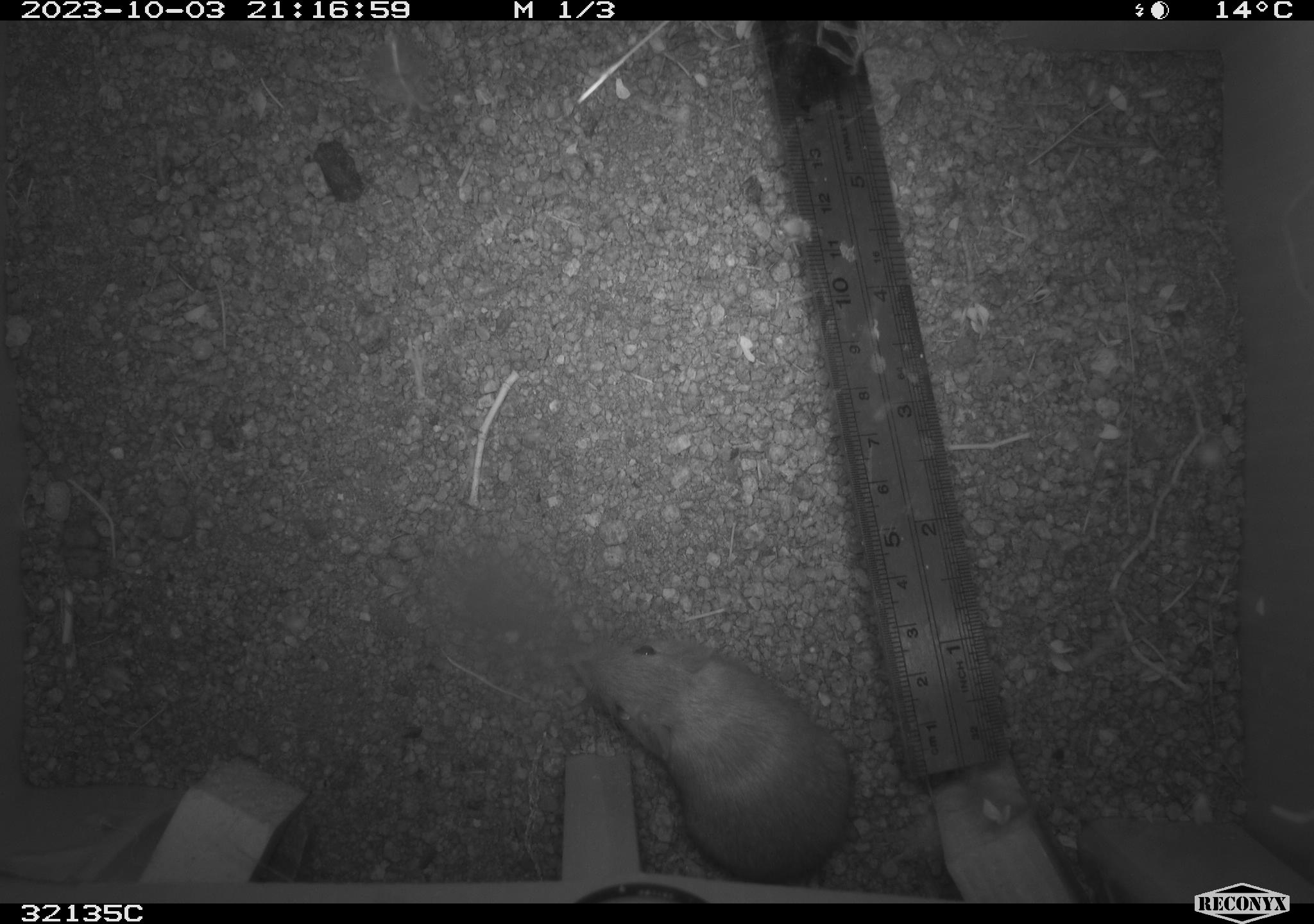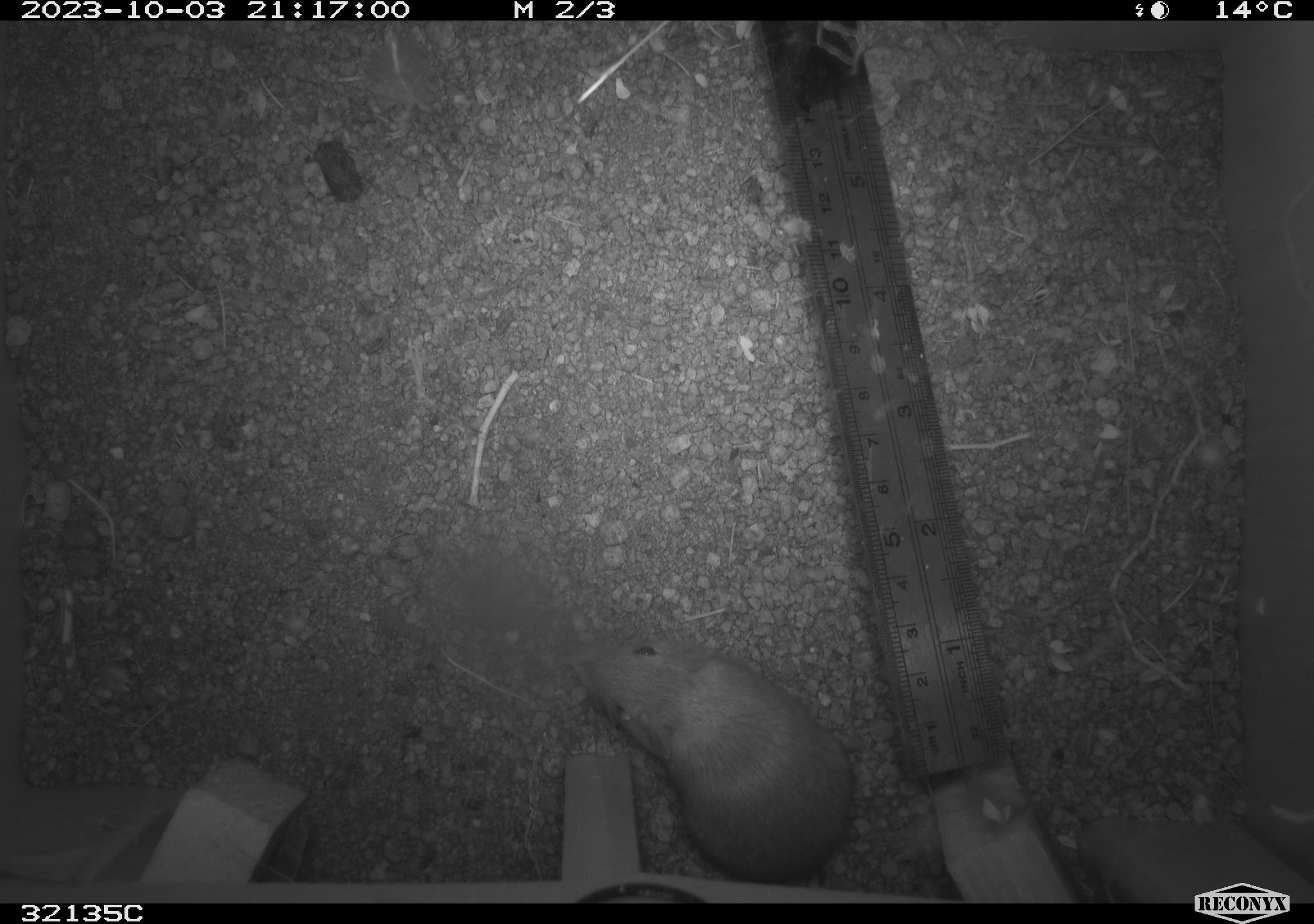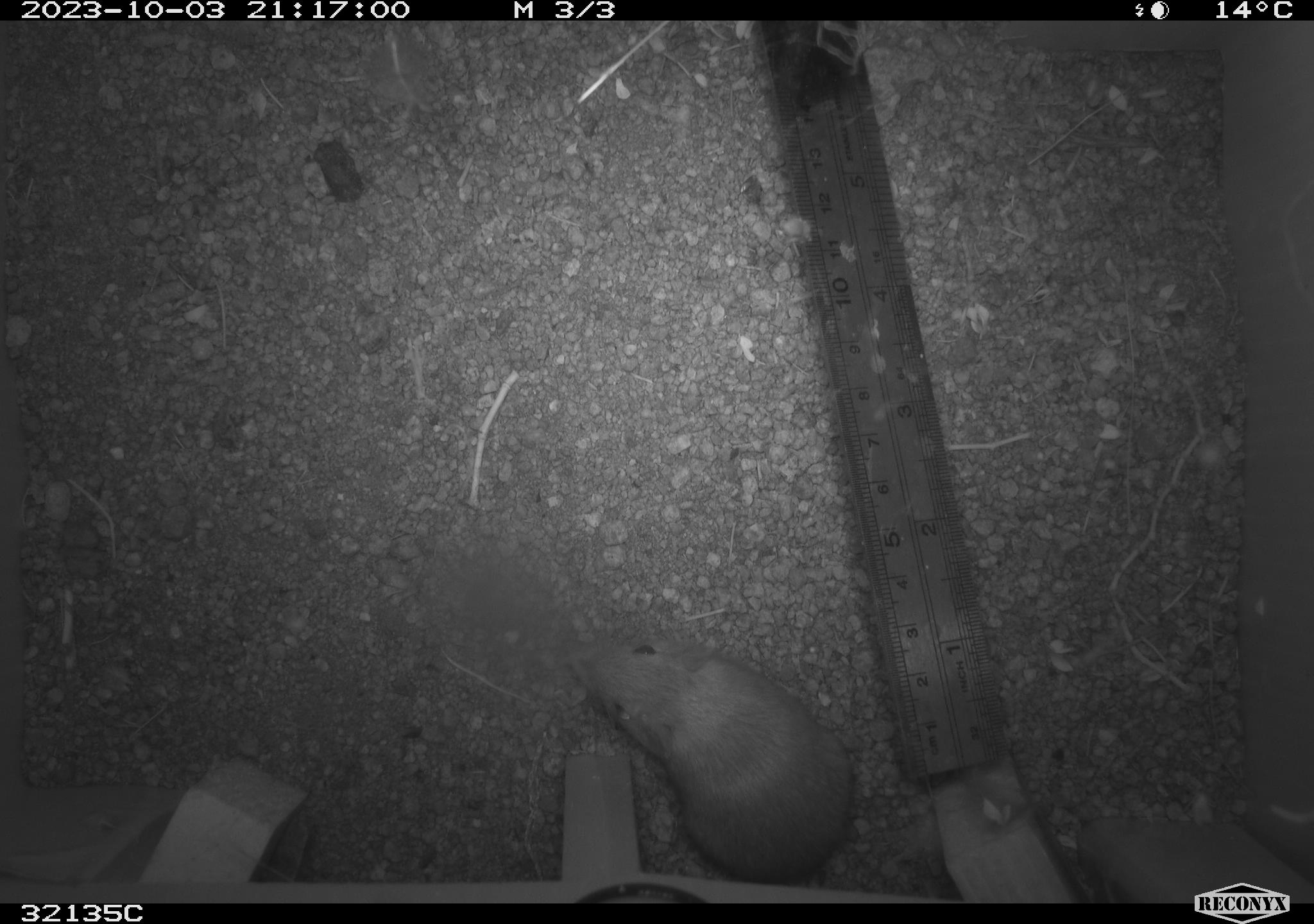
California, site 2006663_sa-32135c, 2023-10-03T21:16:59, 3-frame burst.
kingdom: Animalia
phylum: Chordata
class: Mammalia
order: Rodentia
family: Heteromyidae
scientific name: Heteromyidae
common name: kangaroo rats and pocket mice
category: heteromyidae family